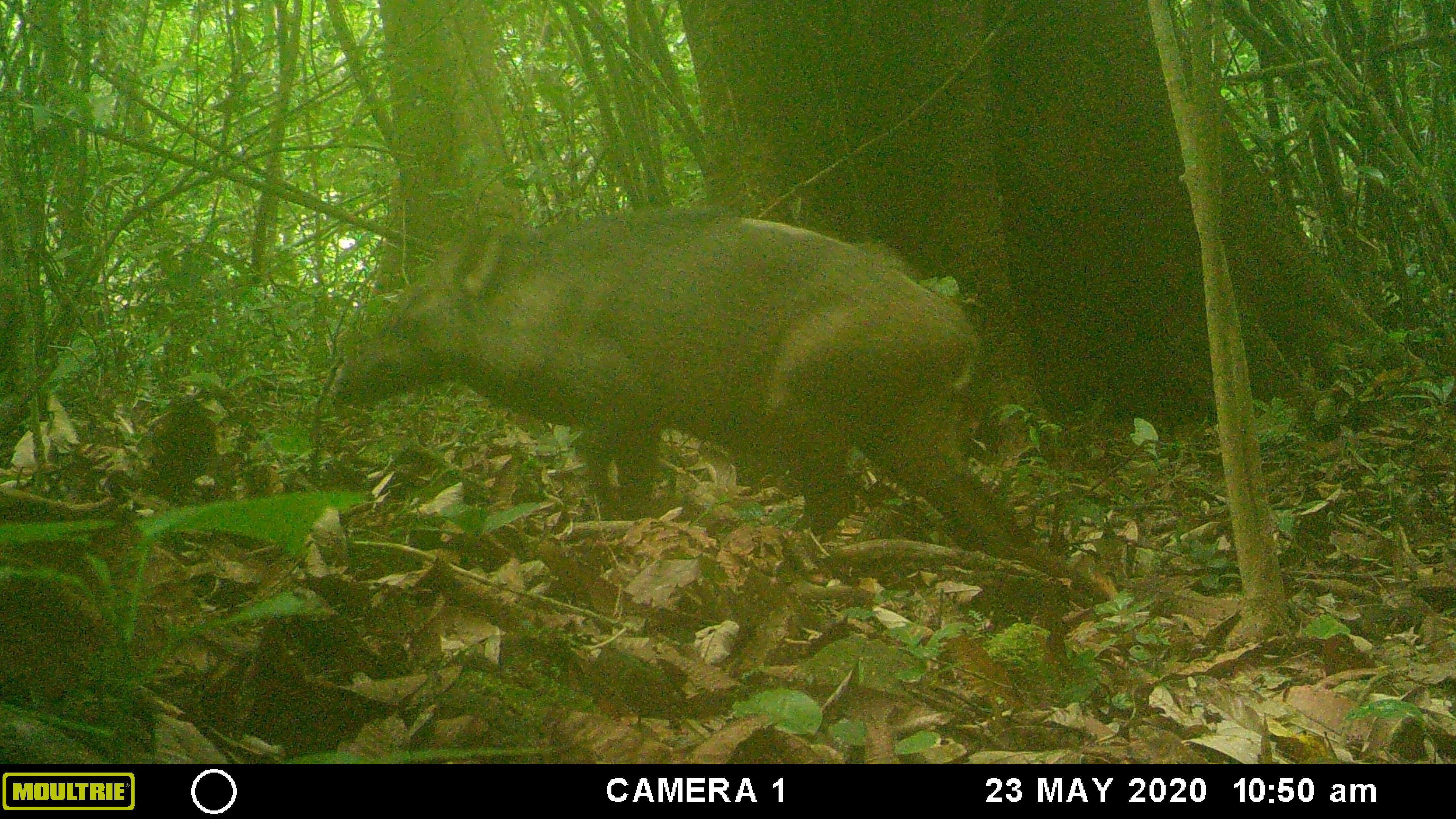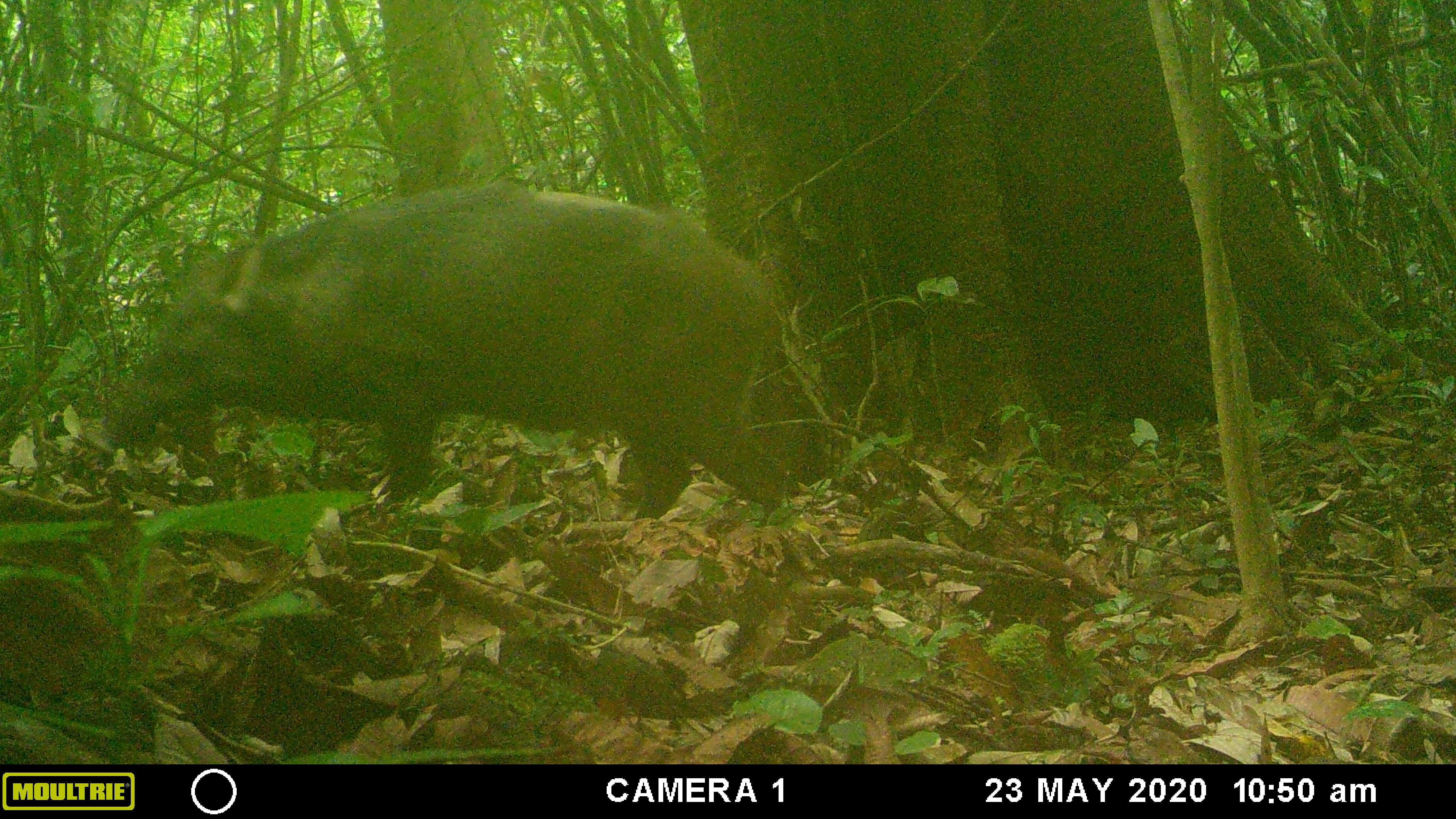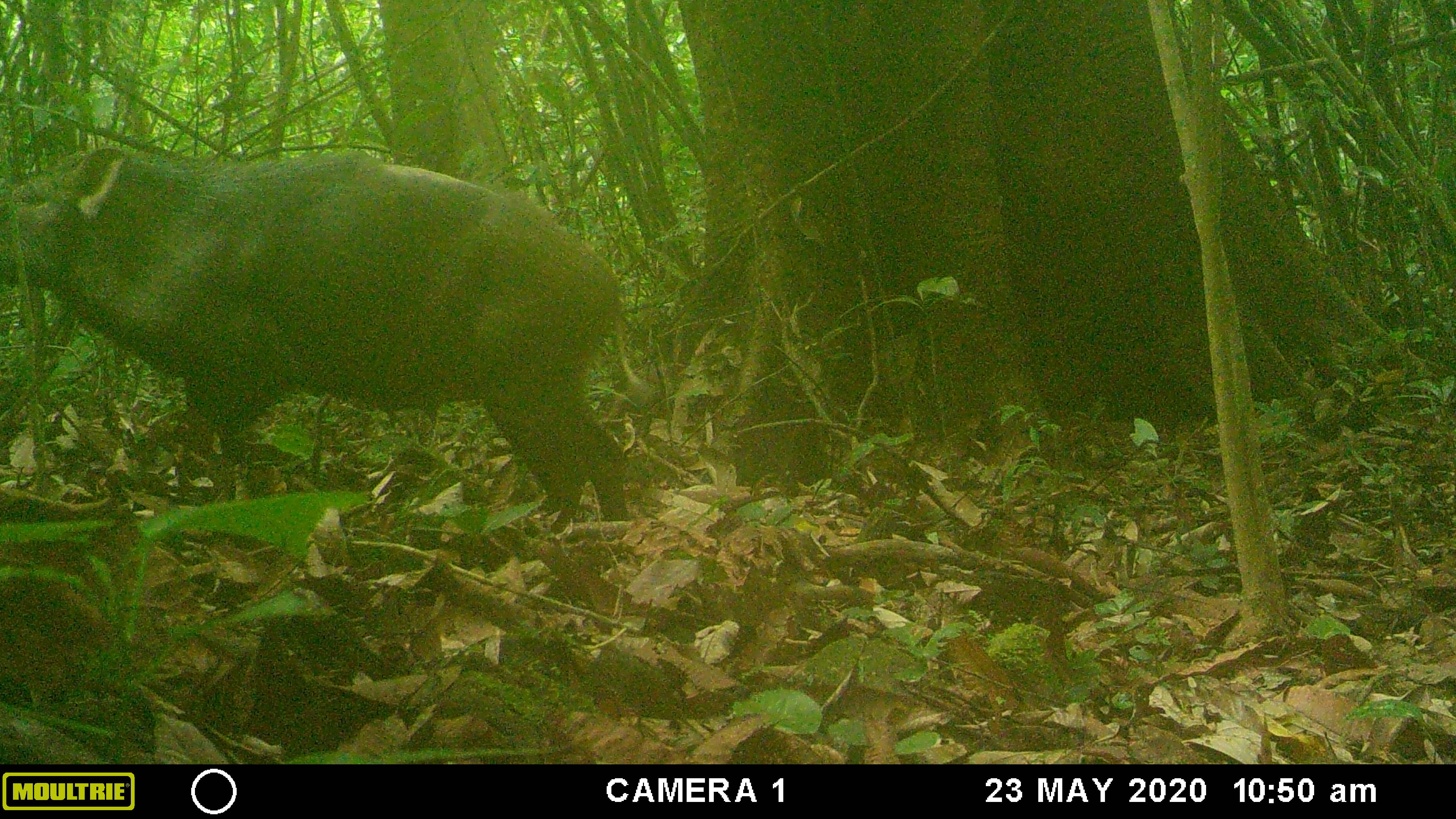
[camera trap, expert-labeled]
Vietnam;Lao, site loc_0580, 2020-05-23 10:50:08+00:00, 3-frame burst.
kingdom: Animalia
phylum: Chordata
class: Mammalia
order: Artiodactyla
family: Suidae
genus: Sus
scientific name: Sus scrofa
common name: eurasian wild pig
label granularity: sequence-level